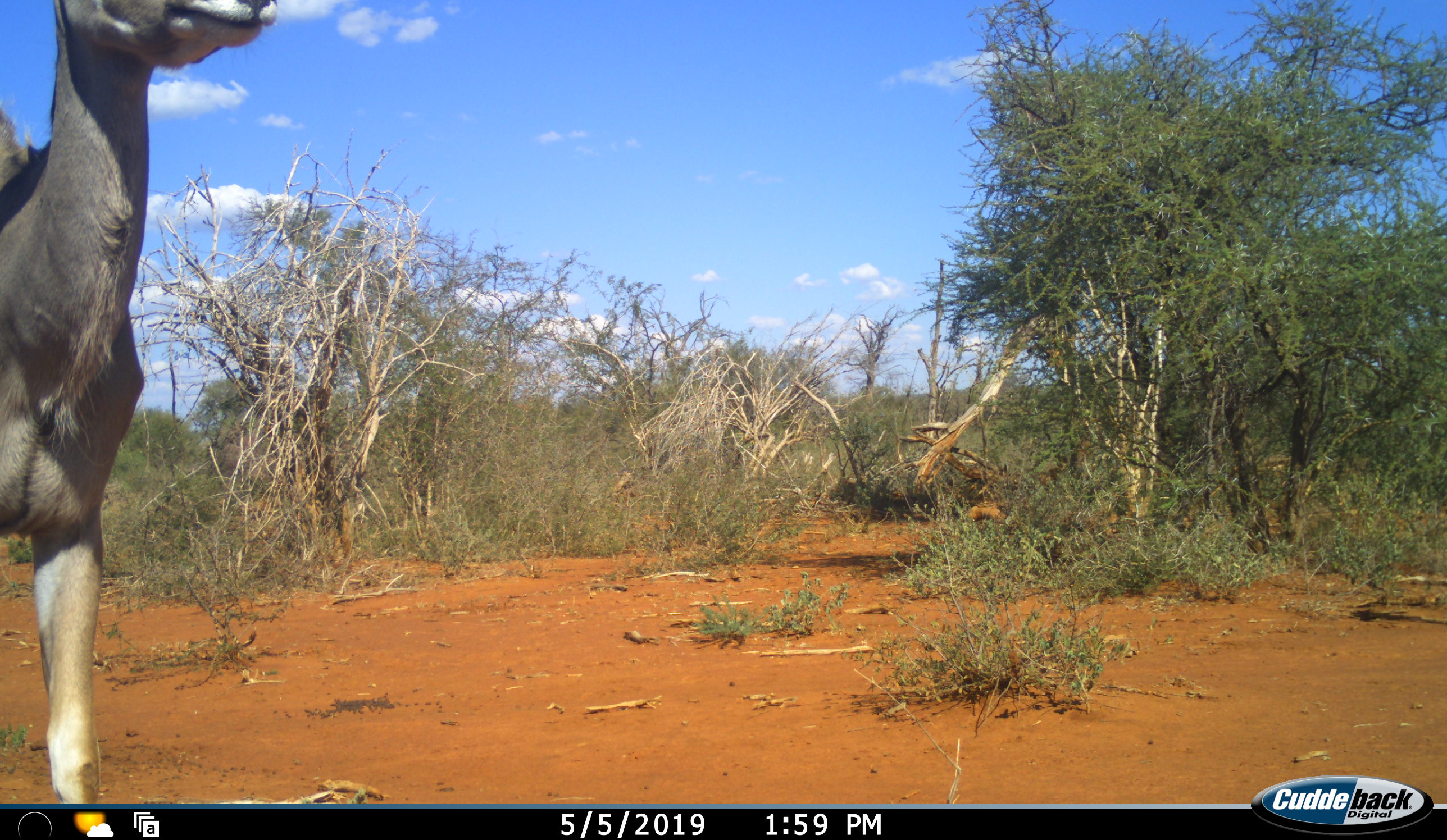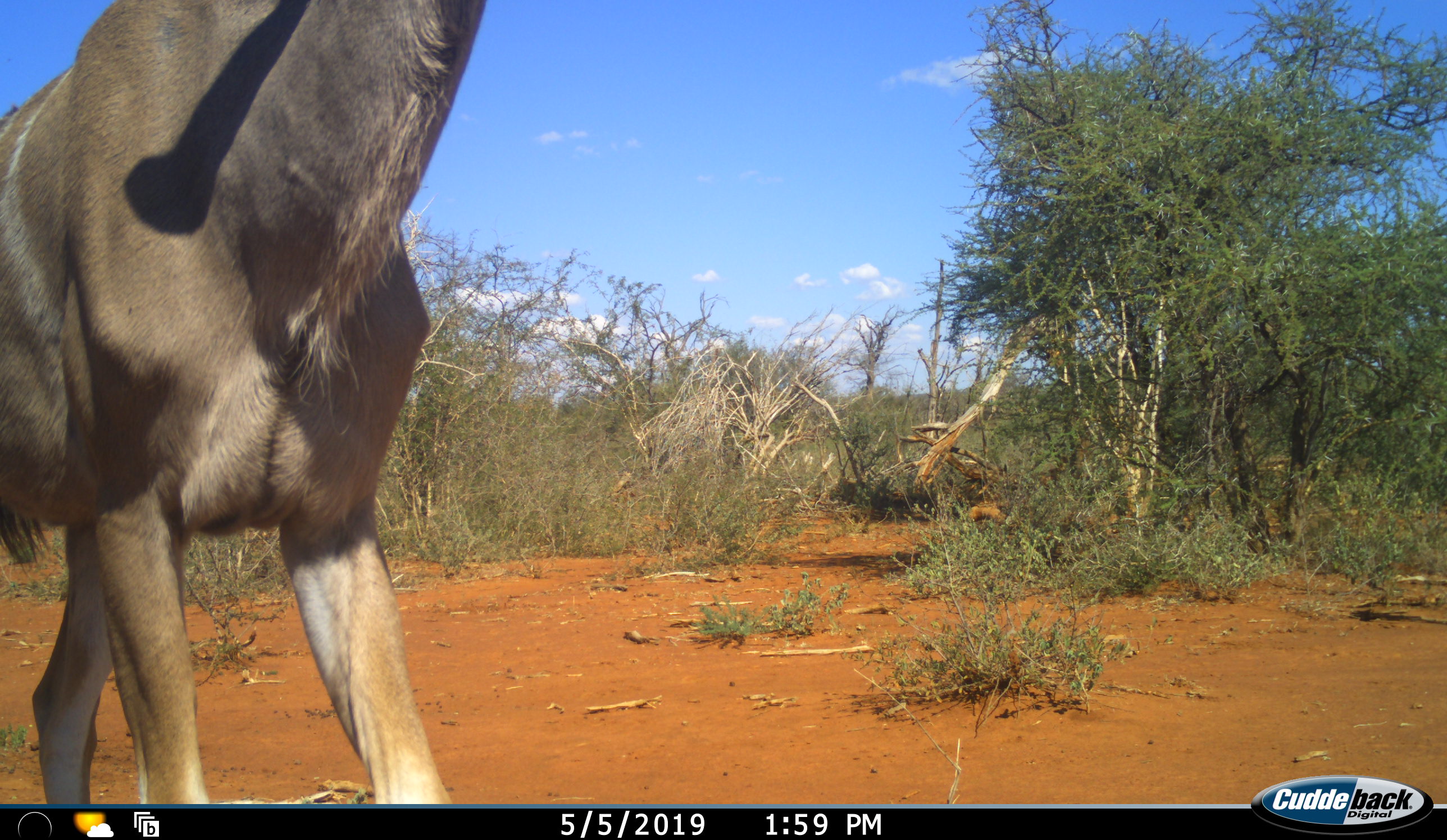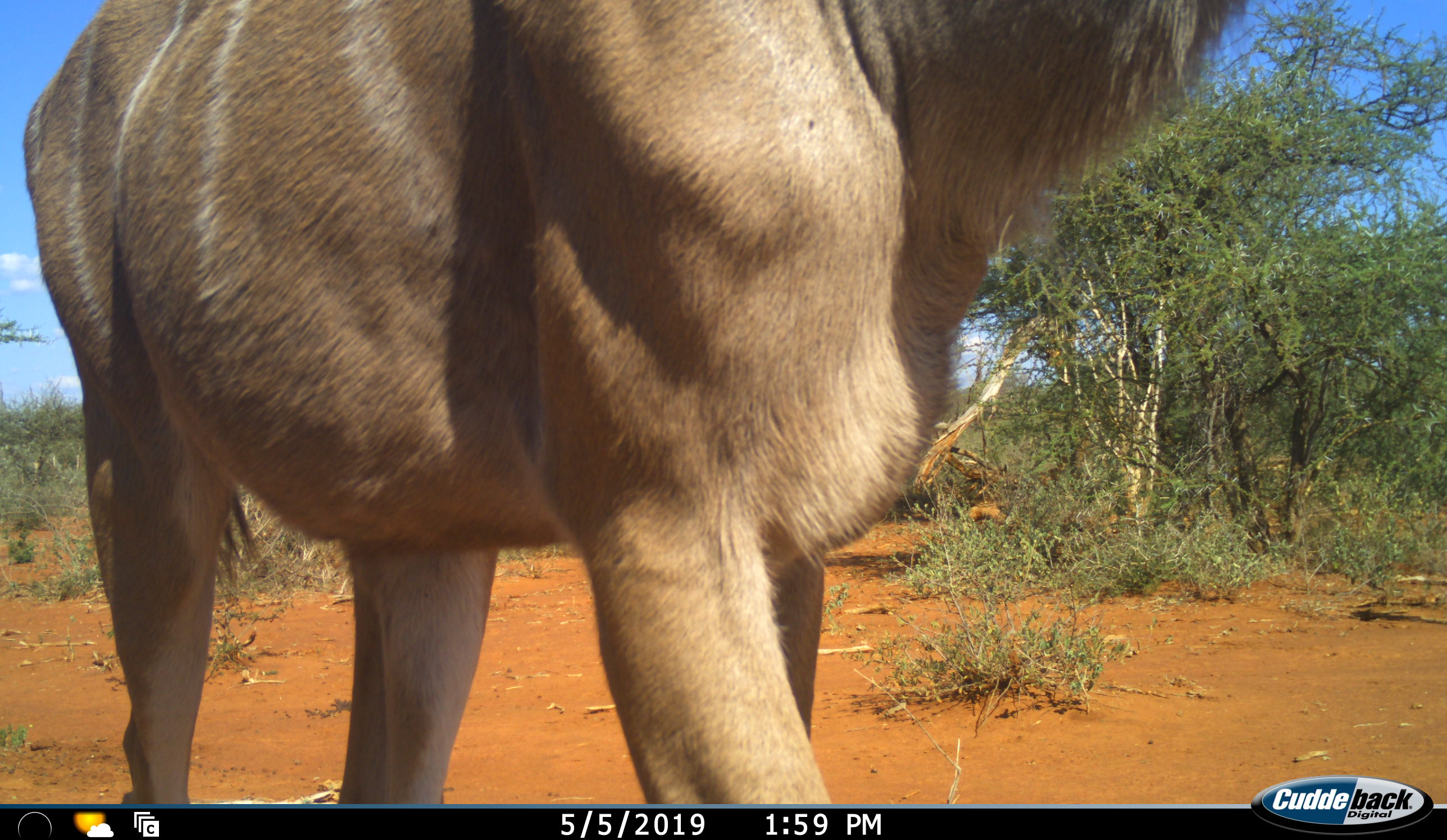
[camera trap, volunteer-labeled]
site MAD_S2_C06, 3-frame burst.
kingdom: Animalia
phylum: Chordata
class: Mammalia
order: Artiodactyla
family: Bovidae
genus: Tragelaphus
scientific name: Tragelaphus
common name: kudu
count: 1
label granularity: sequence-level